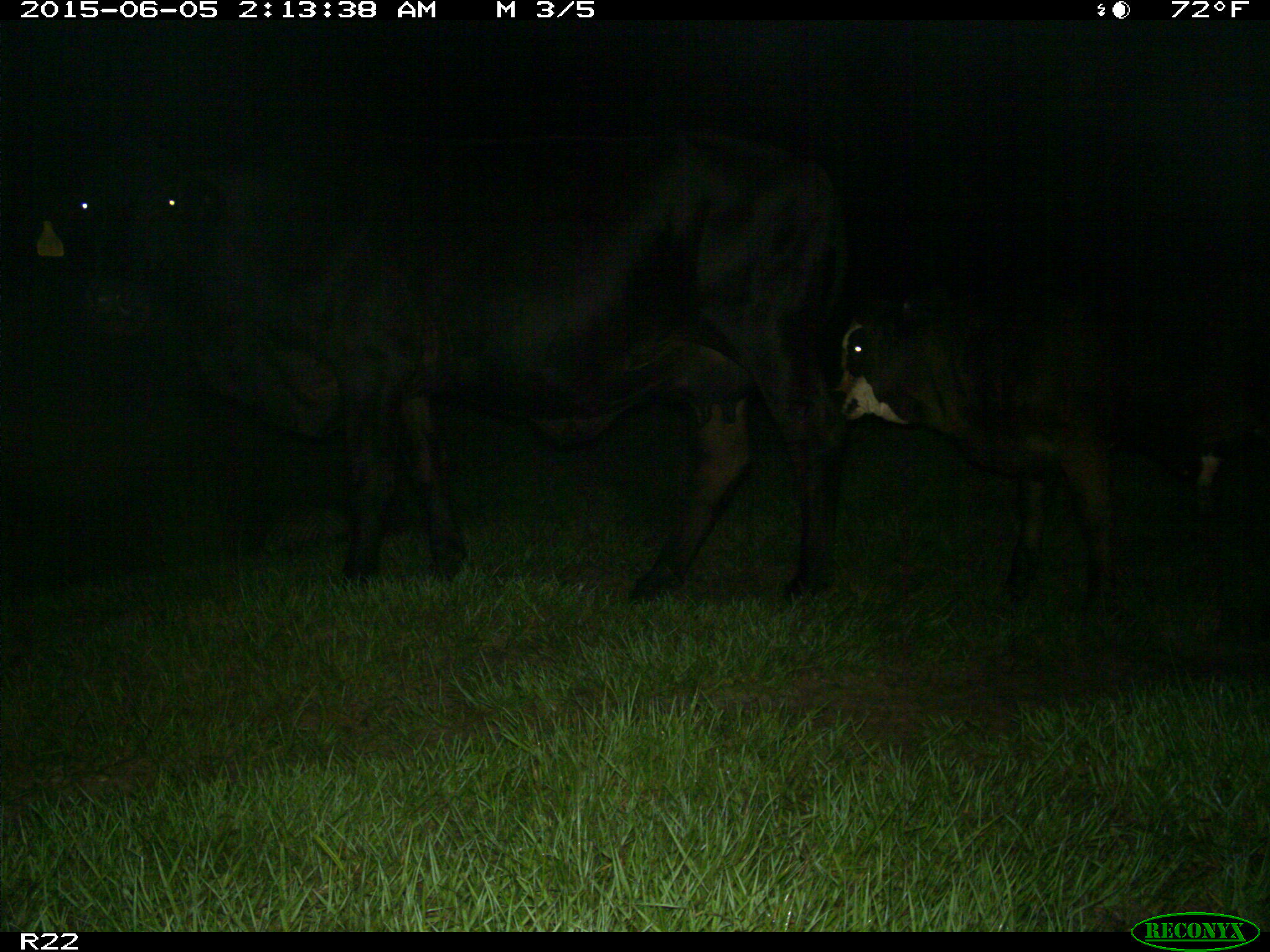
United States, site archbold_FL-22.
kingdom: Animalia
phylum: Chordata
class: Mammalia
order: Artiodactyla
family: Bovidae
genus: Bos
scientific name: Bos taurus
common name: domestic cow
Bos taurus (domestic cow).